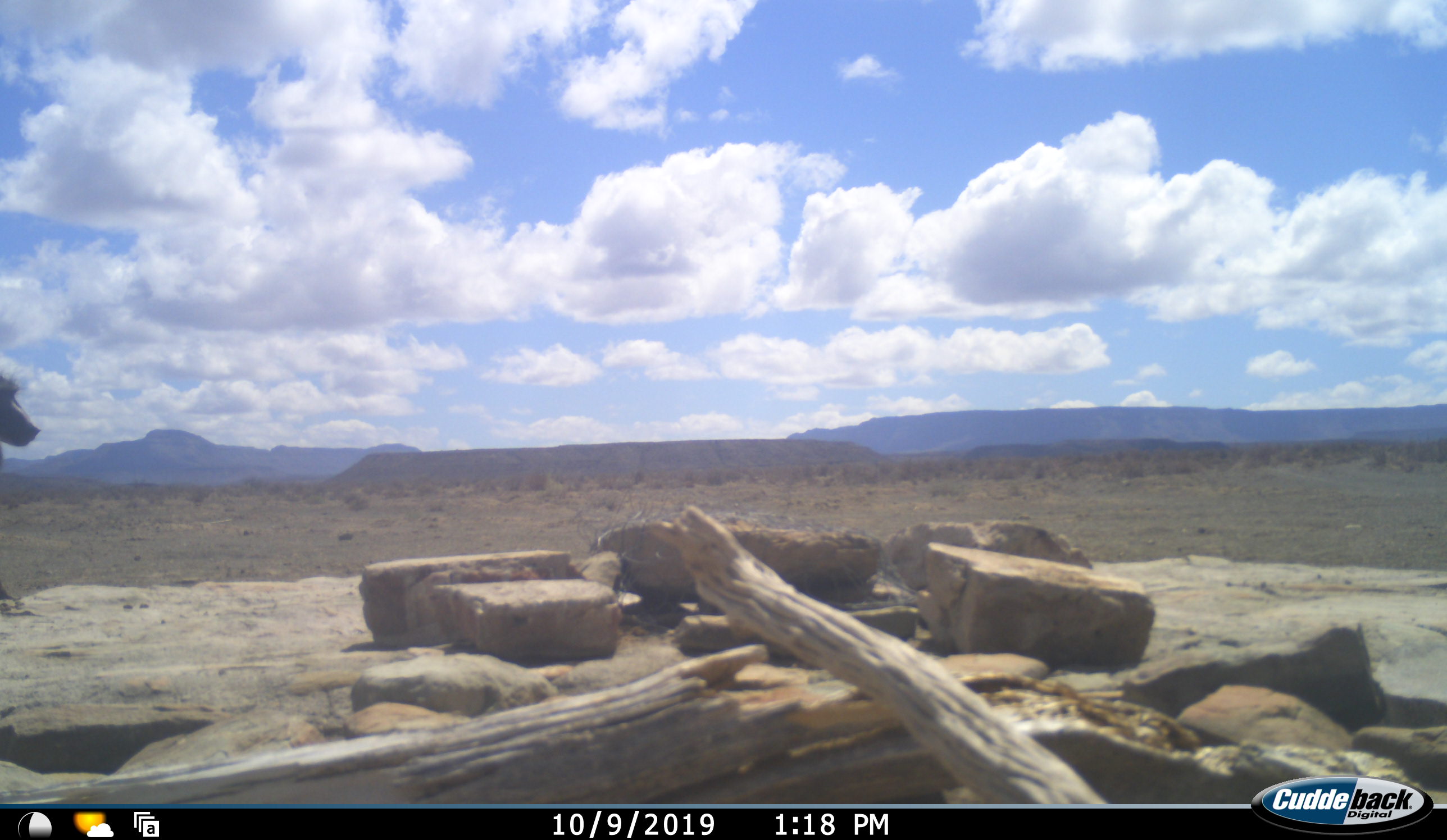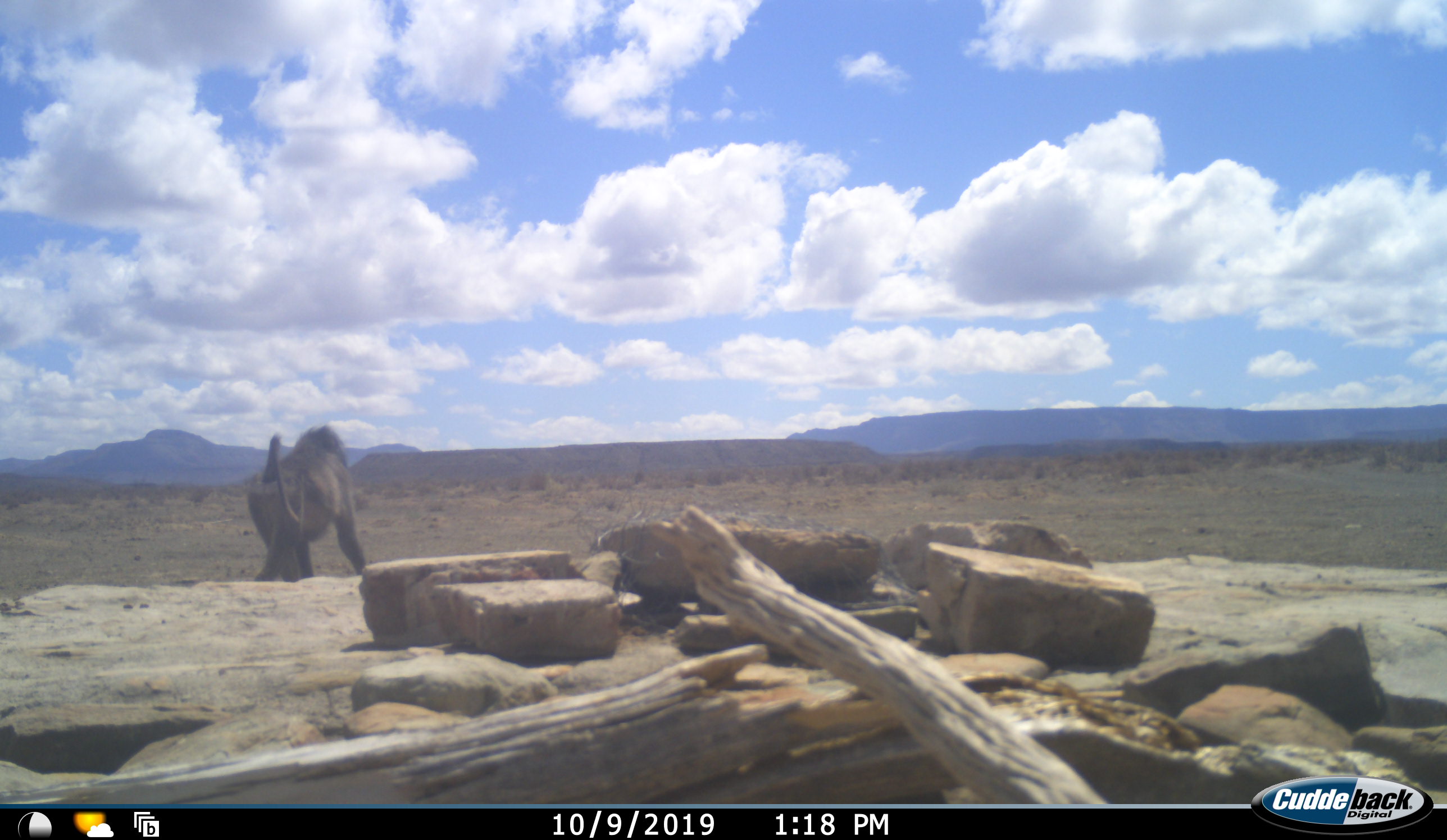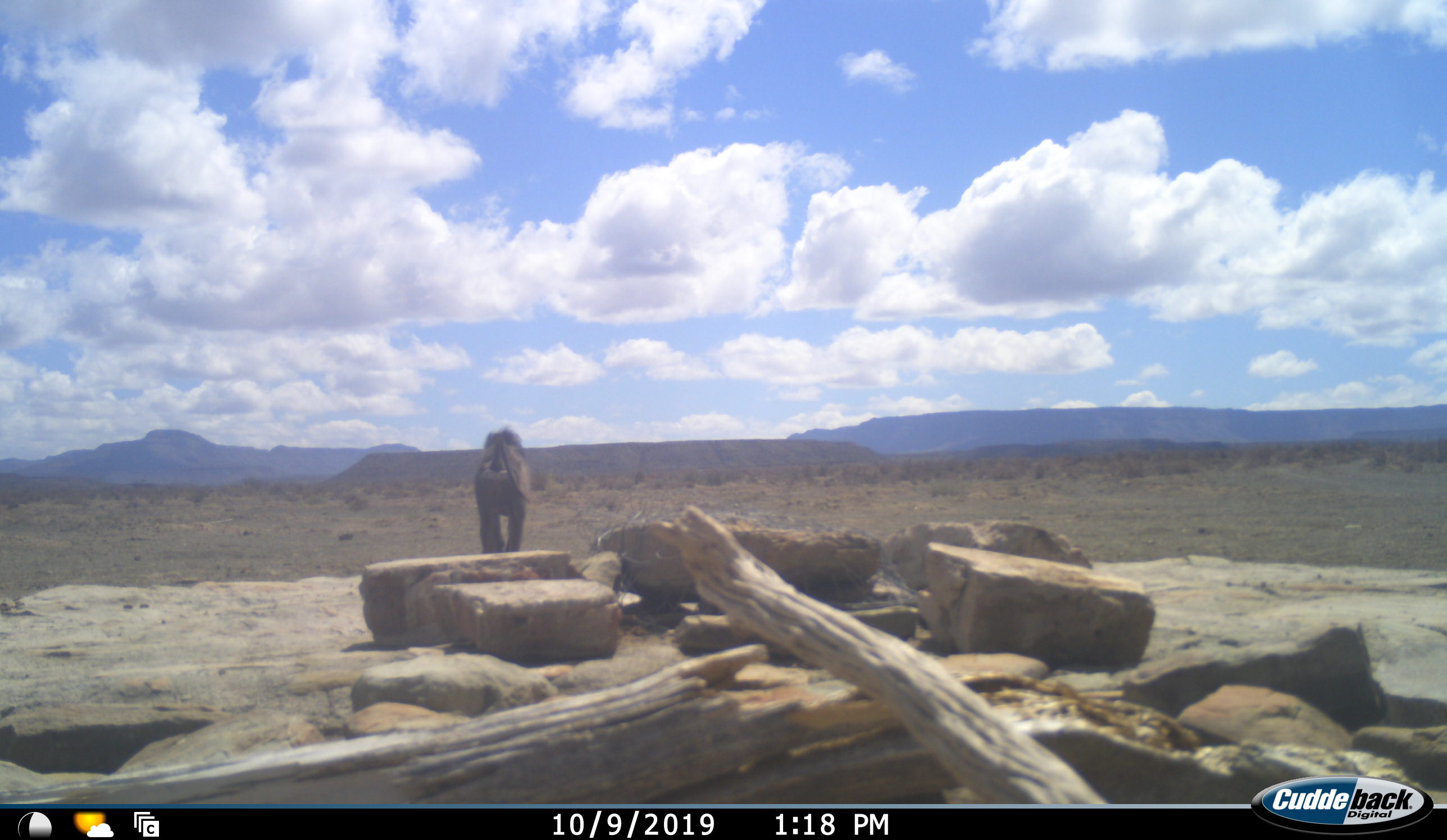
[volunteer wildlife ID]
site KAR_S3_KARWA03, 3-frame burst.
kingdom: Animalia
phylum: Chordata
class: Mammalia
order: Primates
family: Cercopithecidae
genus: Papio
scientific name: Papio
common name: baboon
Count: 1.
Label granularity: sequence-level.